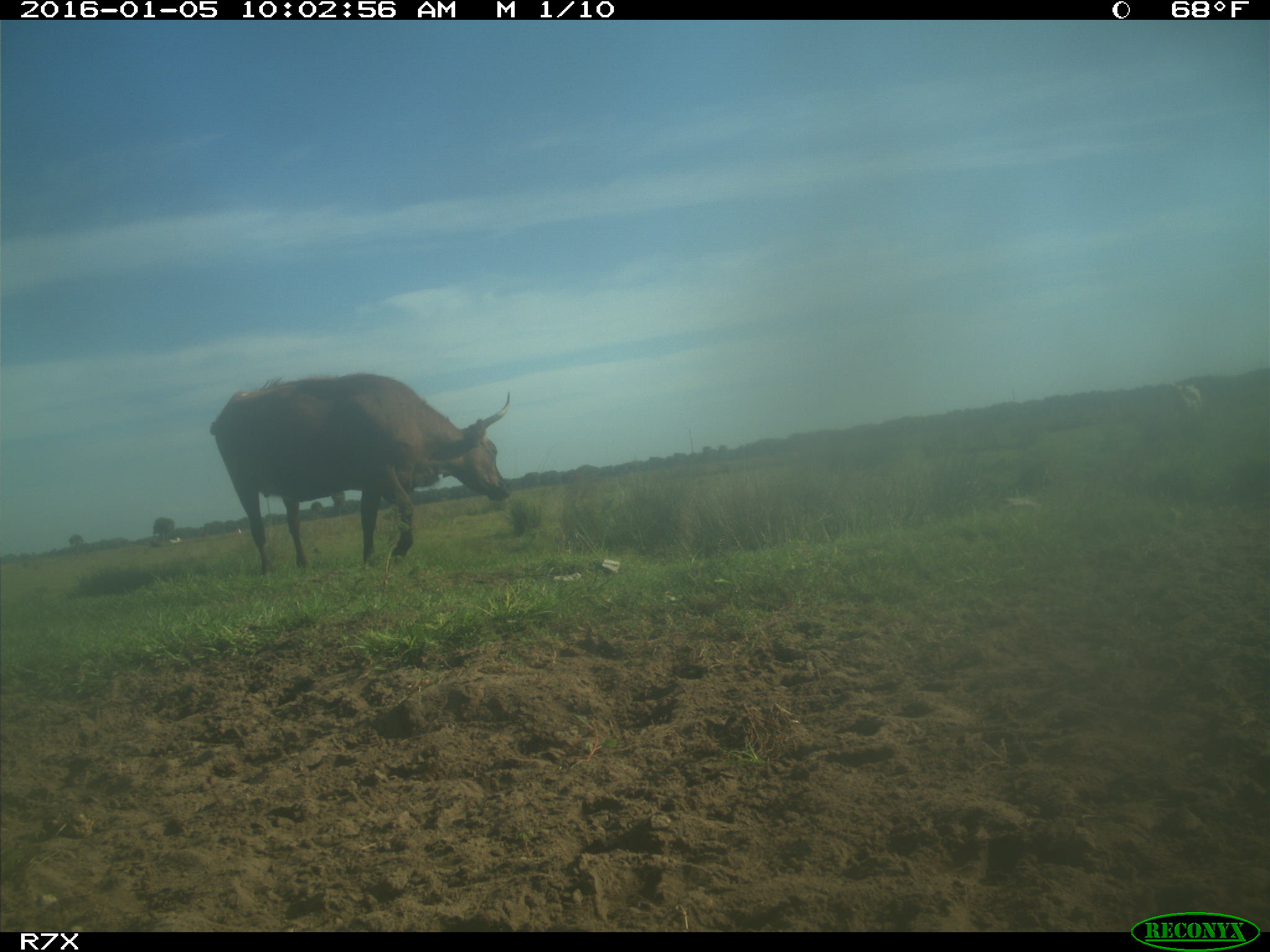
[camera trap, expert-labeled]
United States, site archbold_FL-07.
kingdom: Animalia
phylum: Chordata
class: Mammalia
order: Artiodactyla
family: Bovidae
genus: Bos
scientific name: Bos taurus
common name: domestic cow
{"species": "Bos taurus (domestic cow)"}